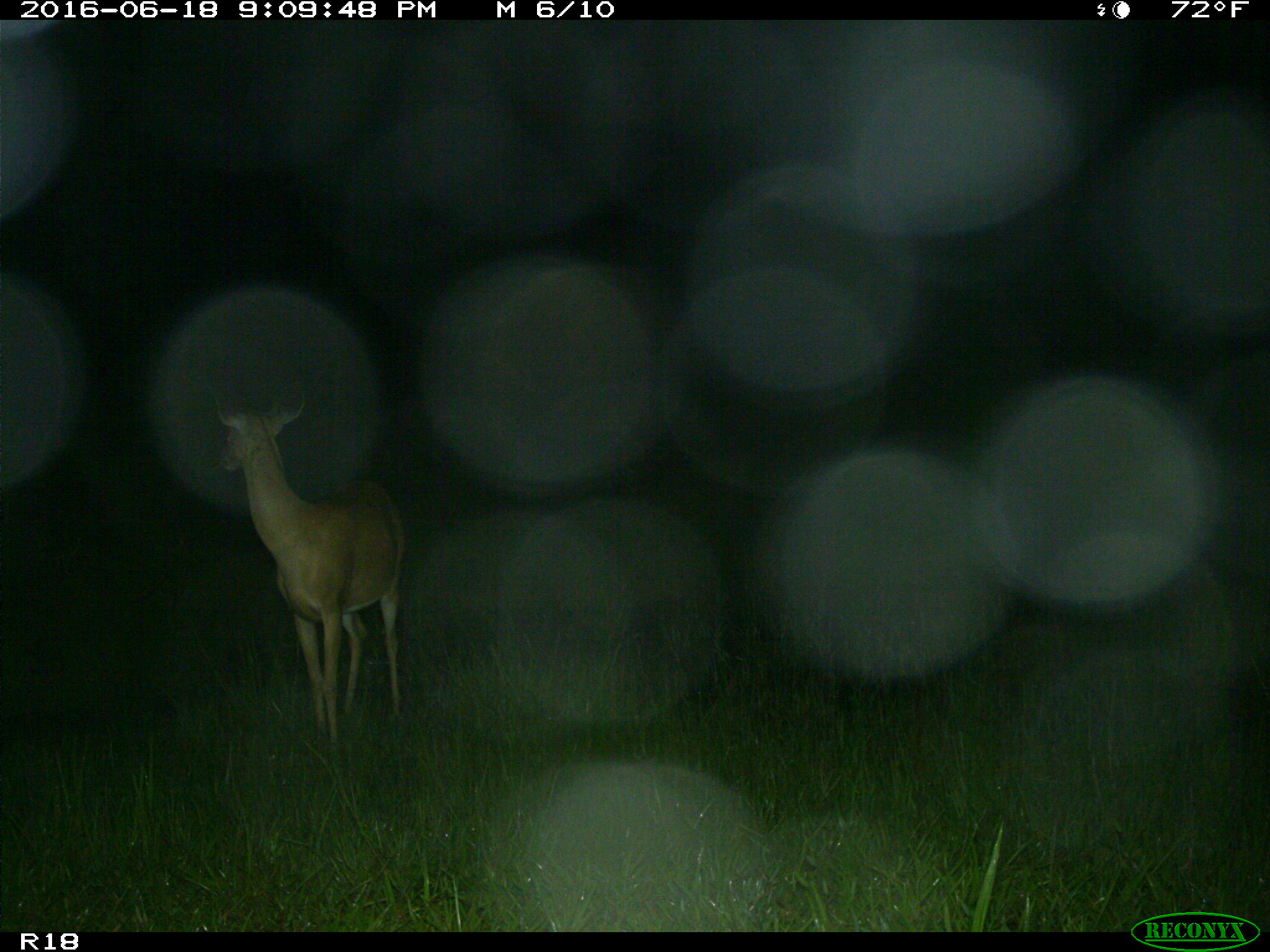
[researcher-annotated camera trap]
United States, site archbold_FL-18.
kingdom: Animalia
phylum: Chordata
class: Mammalia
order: Artiodactyla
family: Cervidae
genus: Odocoileus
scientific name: Odocoileus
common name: deer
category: unidentified deer